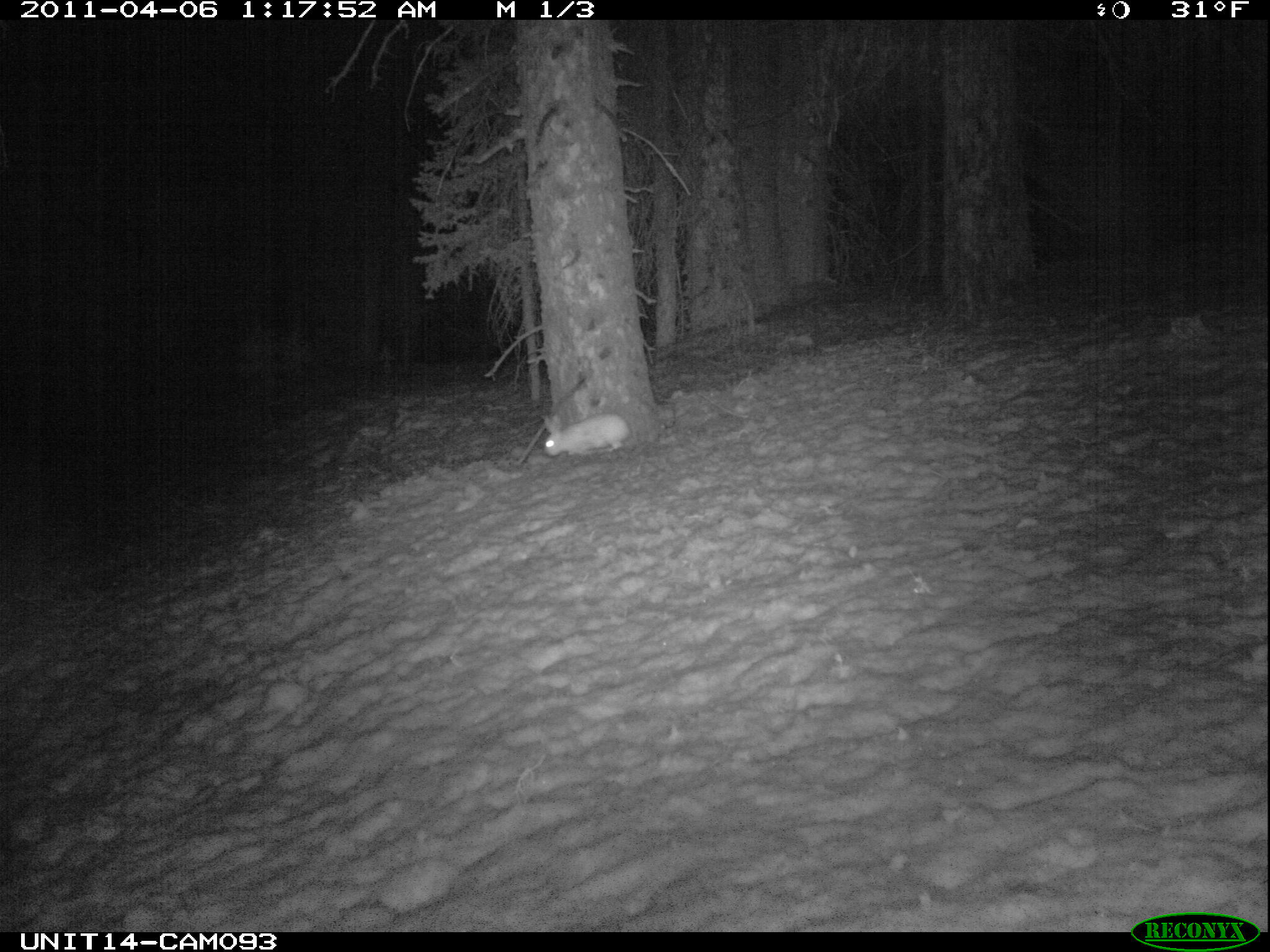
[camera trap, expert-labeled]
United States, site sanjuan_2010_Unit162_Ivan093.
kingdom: Animalia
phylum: Chordata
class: Mammalia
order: Lagomorpha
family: Leporidae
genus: Lepus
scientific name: Lepus americanus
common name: snowshoe hare